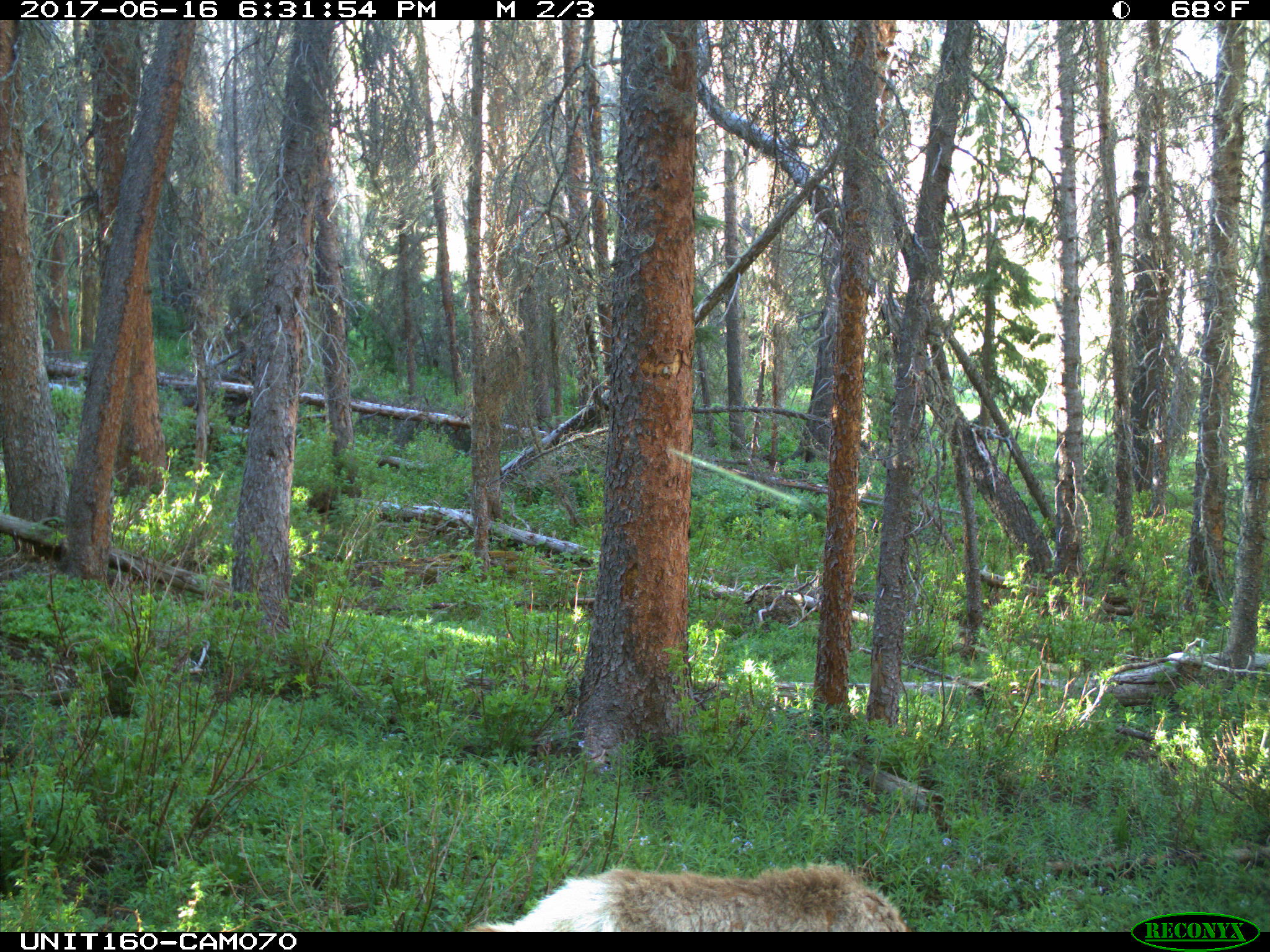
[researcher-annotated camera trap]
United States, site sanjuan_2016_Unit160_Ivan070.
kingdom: Animalia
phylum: Chordata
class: Mammalia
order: Artiodactyla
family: Cervidae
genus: Cervus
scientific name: Cervus elaphus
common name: red deer